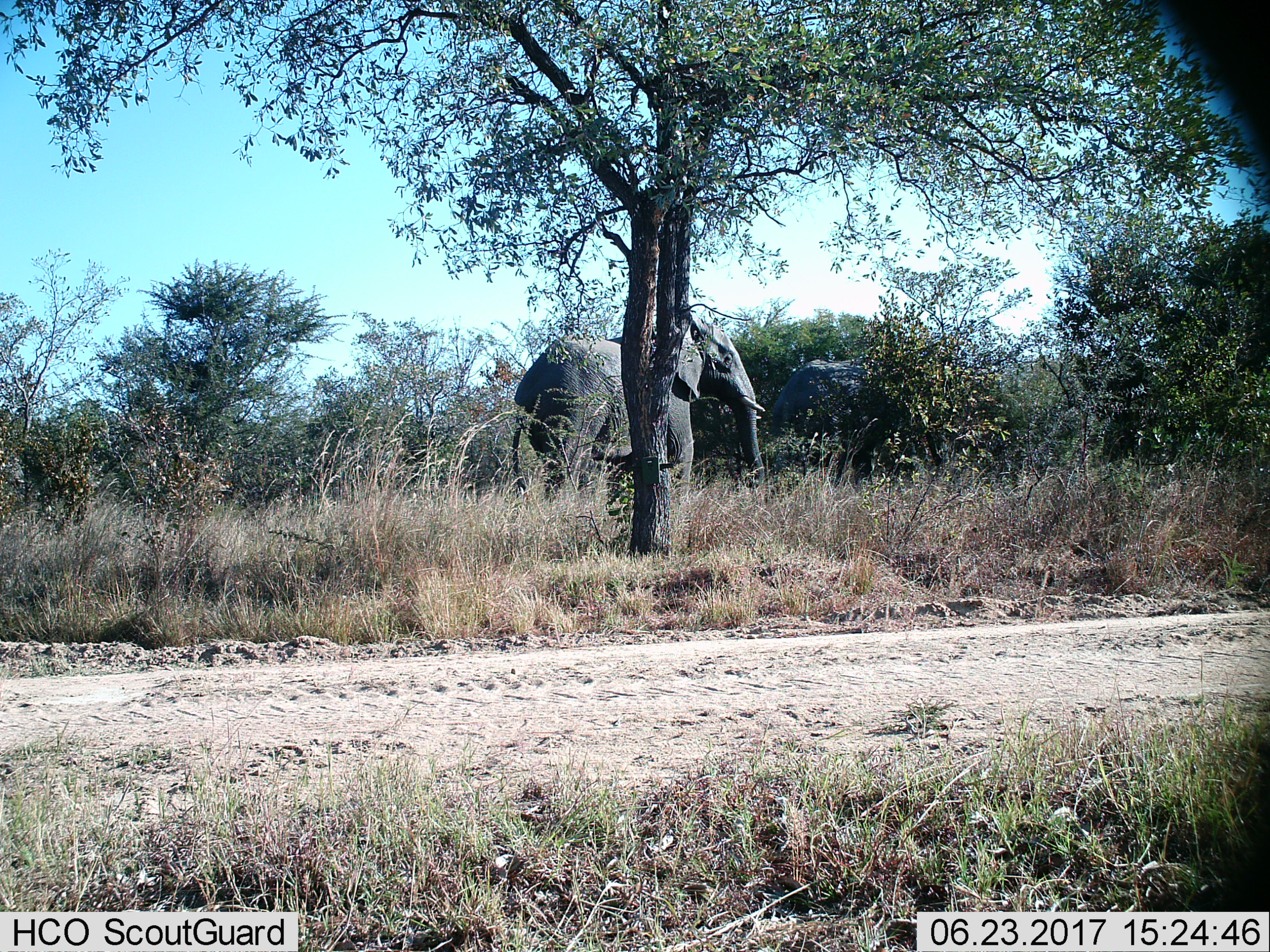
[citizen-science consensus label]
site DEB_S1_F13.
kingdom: Animalia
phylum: Chordata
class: Mammalia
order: Proboscidea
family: Elephantidae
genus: Loxodonta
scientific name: Loxodonta africana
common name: african bush elephant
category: elephant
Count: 2.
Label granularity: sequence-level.